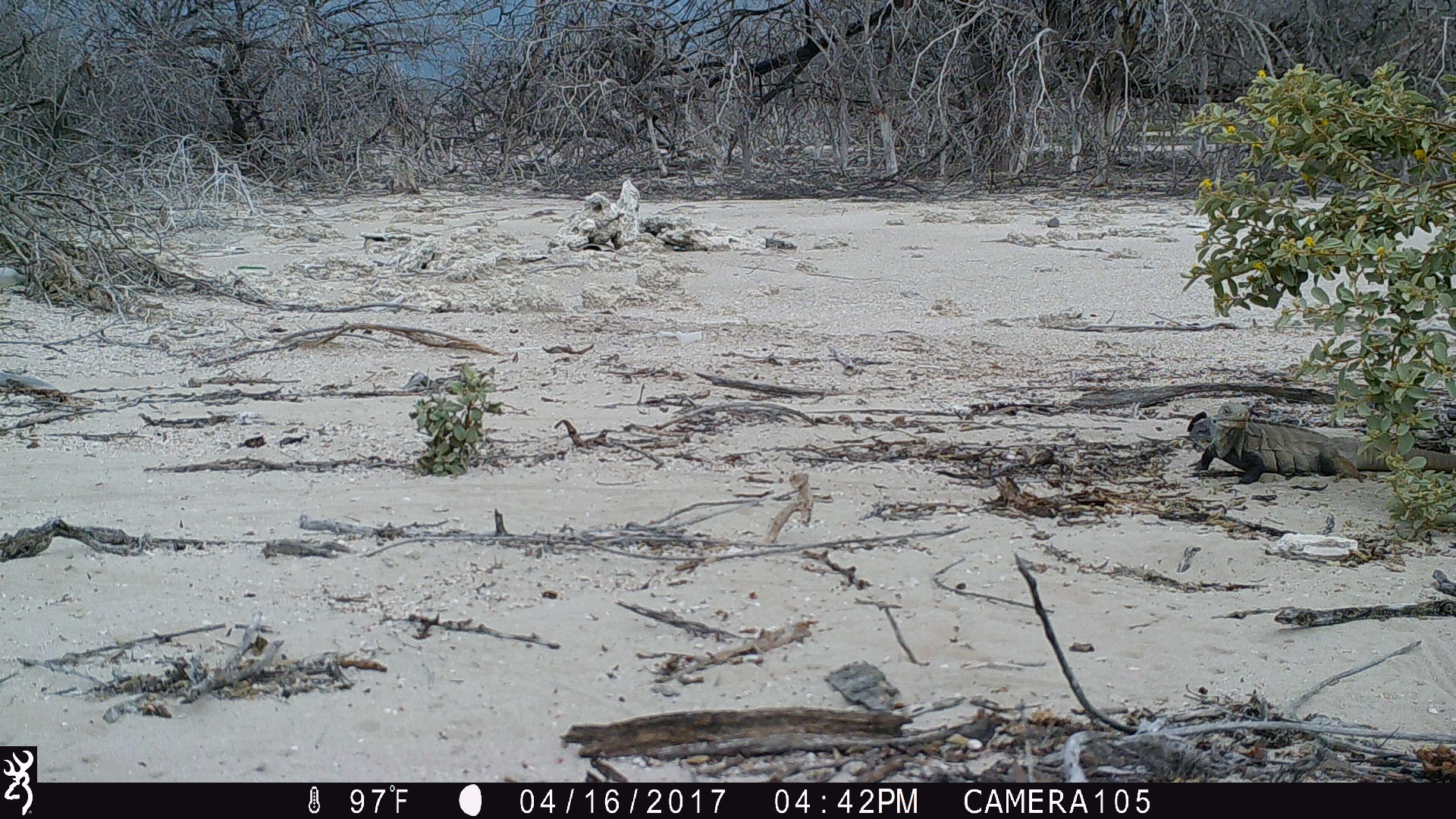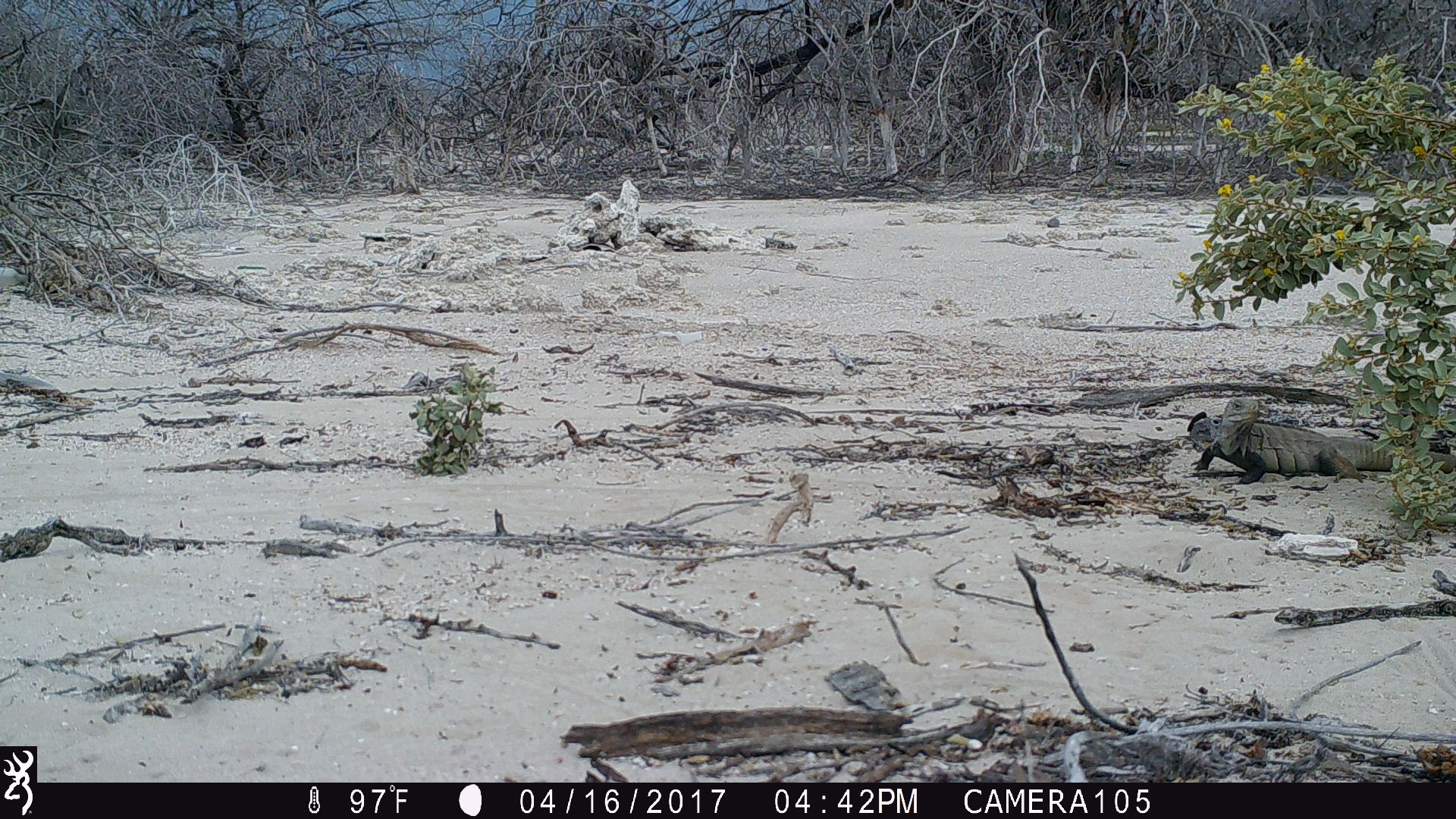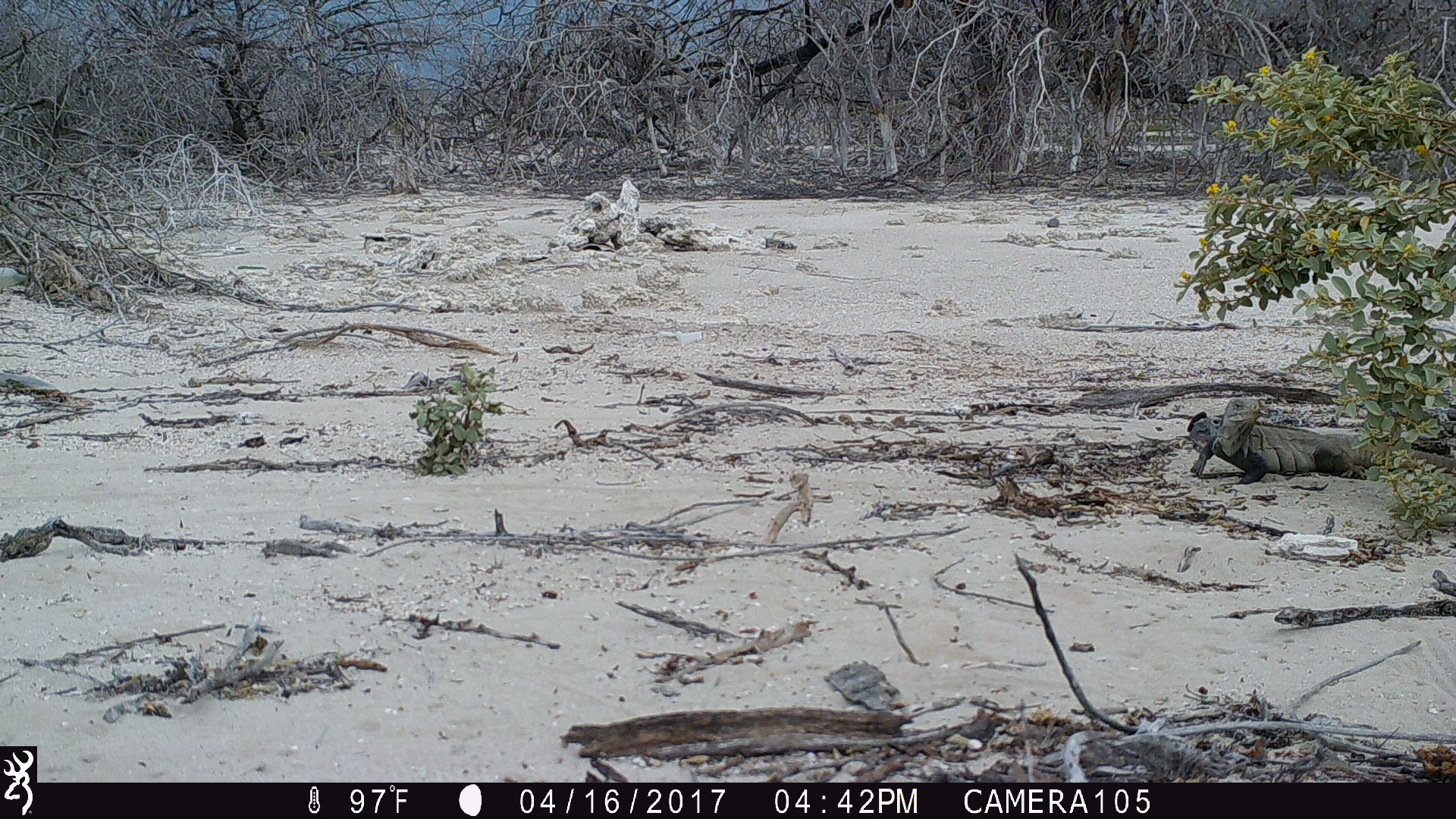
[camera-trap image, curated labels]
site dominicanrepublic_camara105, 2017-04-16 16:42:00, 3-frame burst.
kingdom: Animalia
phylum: Chordata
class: Reptilia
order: Squamata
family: Iguanidae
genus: Iguana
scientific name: Iguana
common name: typical iguanas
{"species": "Iguana (typical iguanas)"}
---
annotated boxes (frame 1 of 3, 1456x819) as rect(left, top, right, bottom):
iguana: rect(1189, 401, 1456, 487)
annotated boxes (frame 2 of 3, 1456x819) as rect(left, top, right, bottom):
iguana: rect(1184, 392, 1456, 493)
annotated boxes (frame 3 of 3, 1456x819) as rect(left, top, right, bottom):
iguana: rect(1189, 387, 1456, 482)